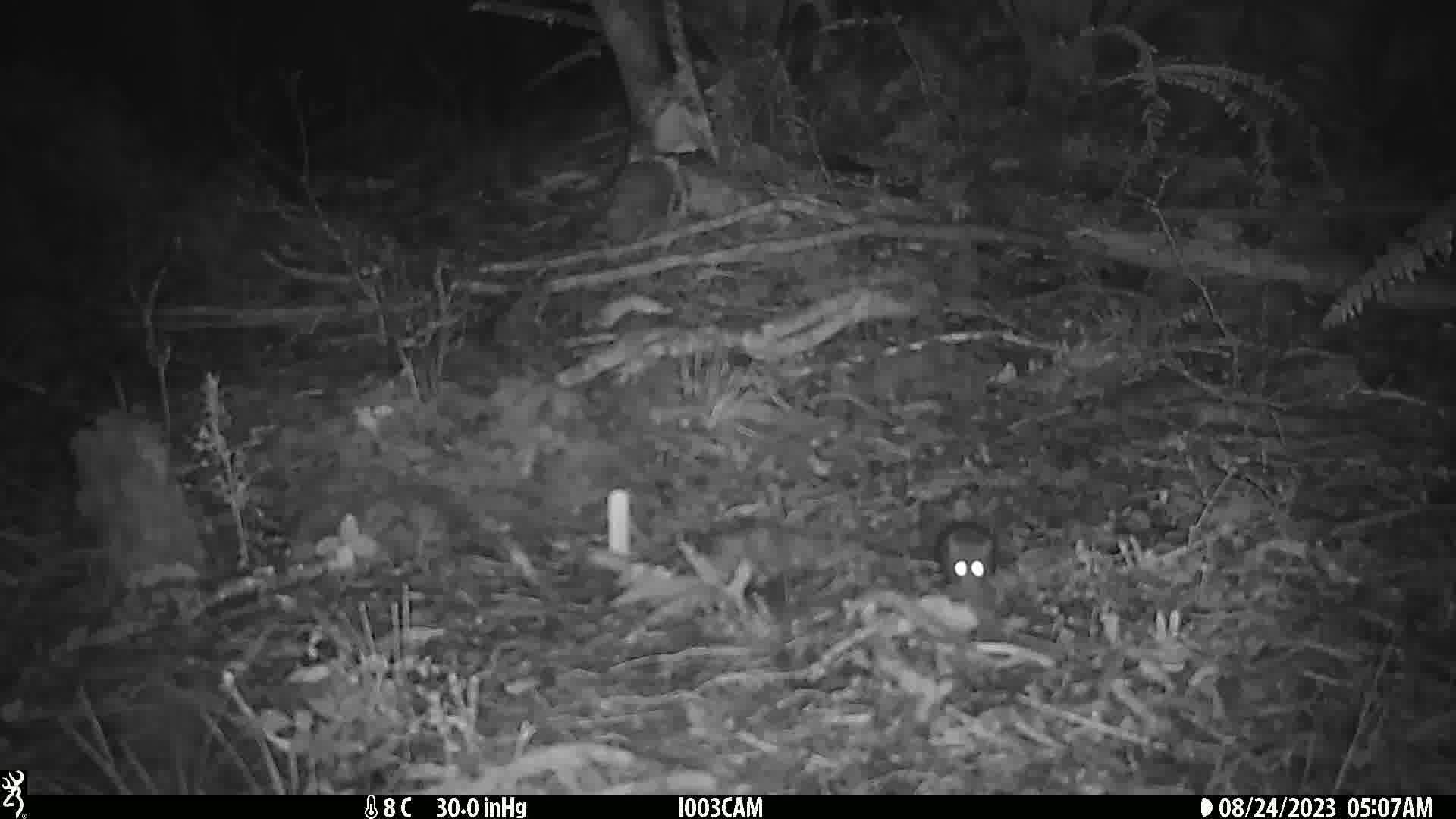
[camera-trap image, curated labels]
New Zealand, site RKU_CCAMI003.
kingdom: Animalia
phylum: Chordata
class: Mammalia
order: Rodentia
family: Muridae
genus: Rattus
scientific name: Rattus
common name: rat